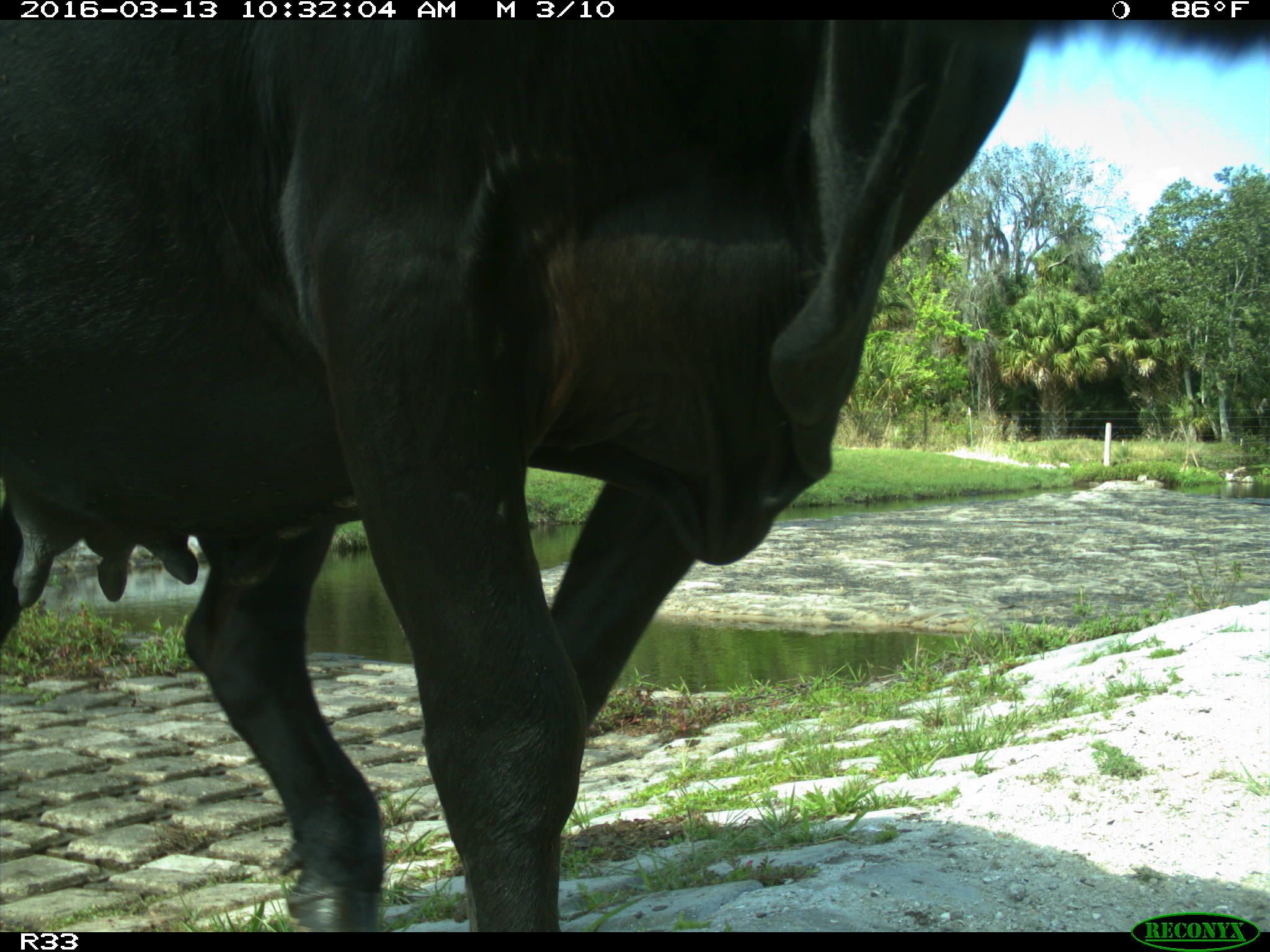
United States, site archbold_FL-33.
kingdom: Animalia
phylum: Chordata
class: Mammalia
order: Artiodactyla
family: Bovidae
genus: Bos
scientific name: Bos taurus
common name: domestic cow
Bos taurus (domestic cow).